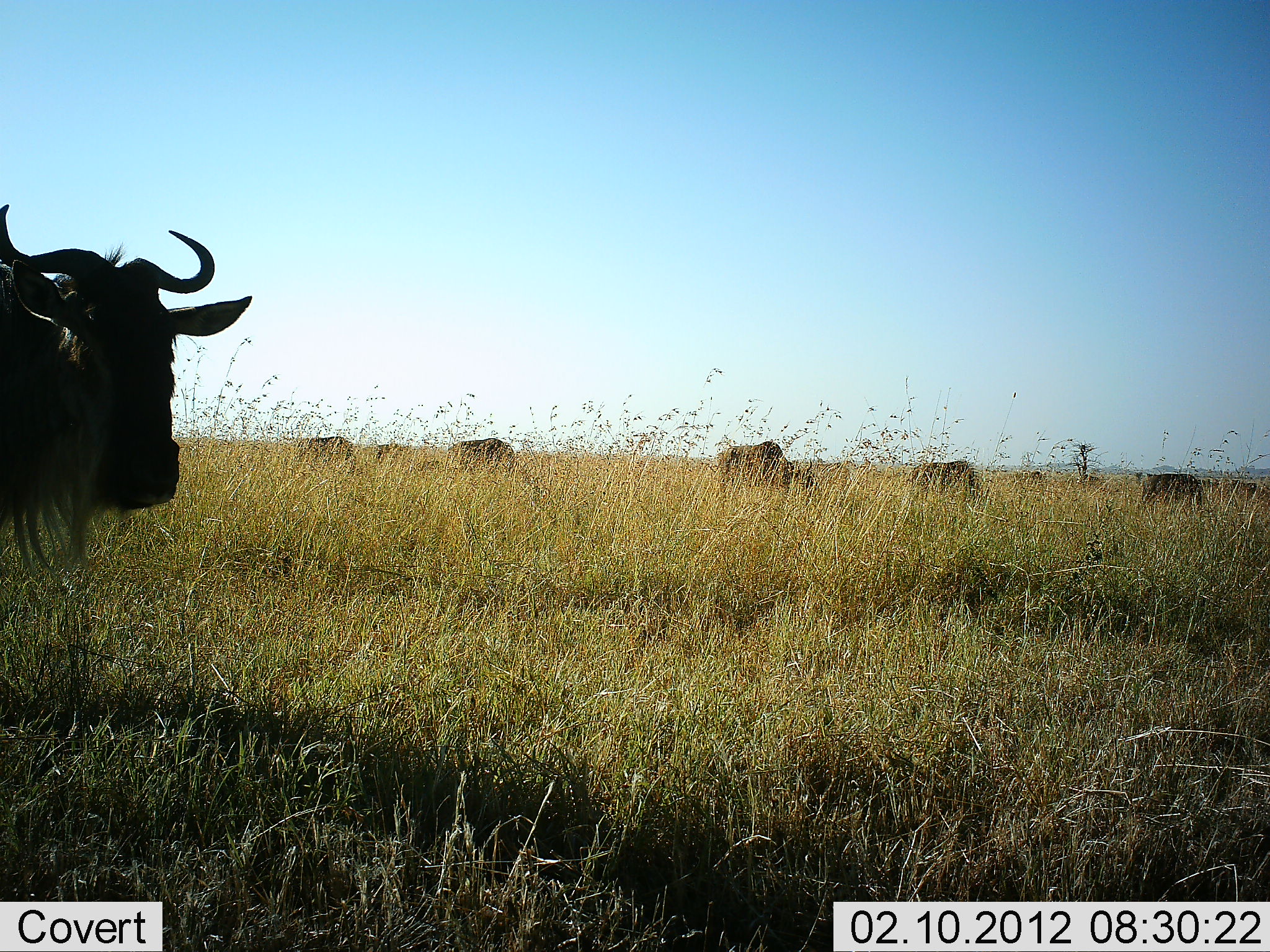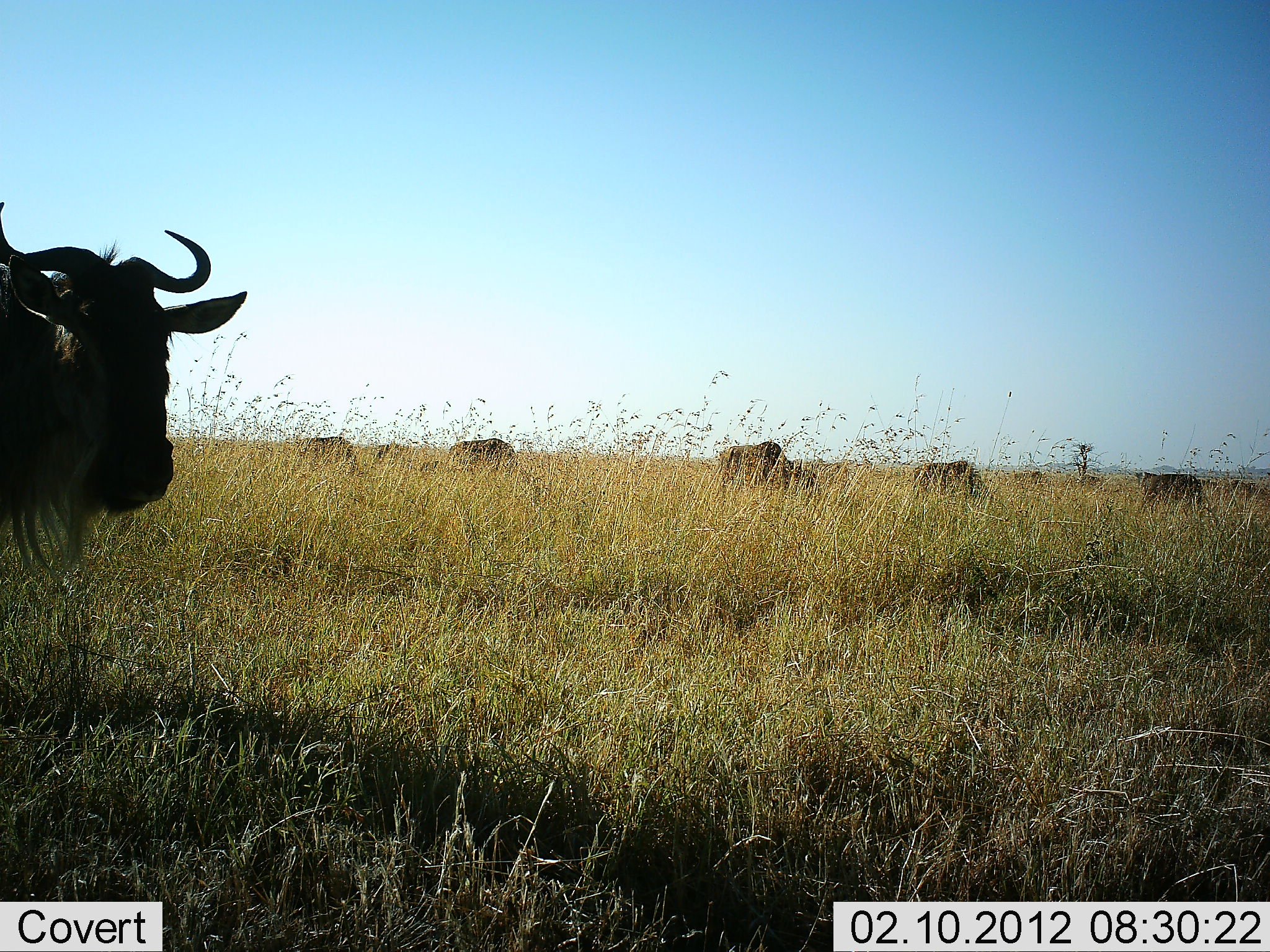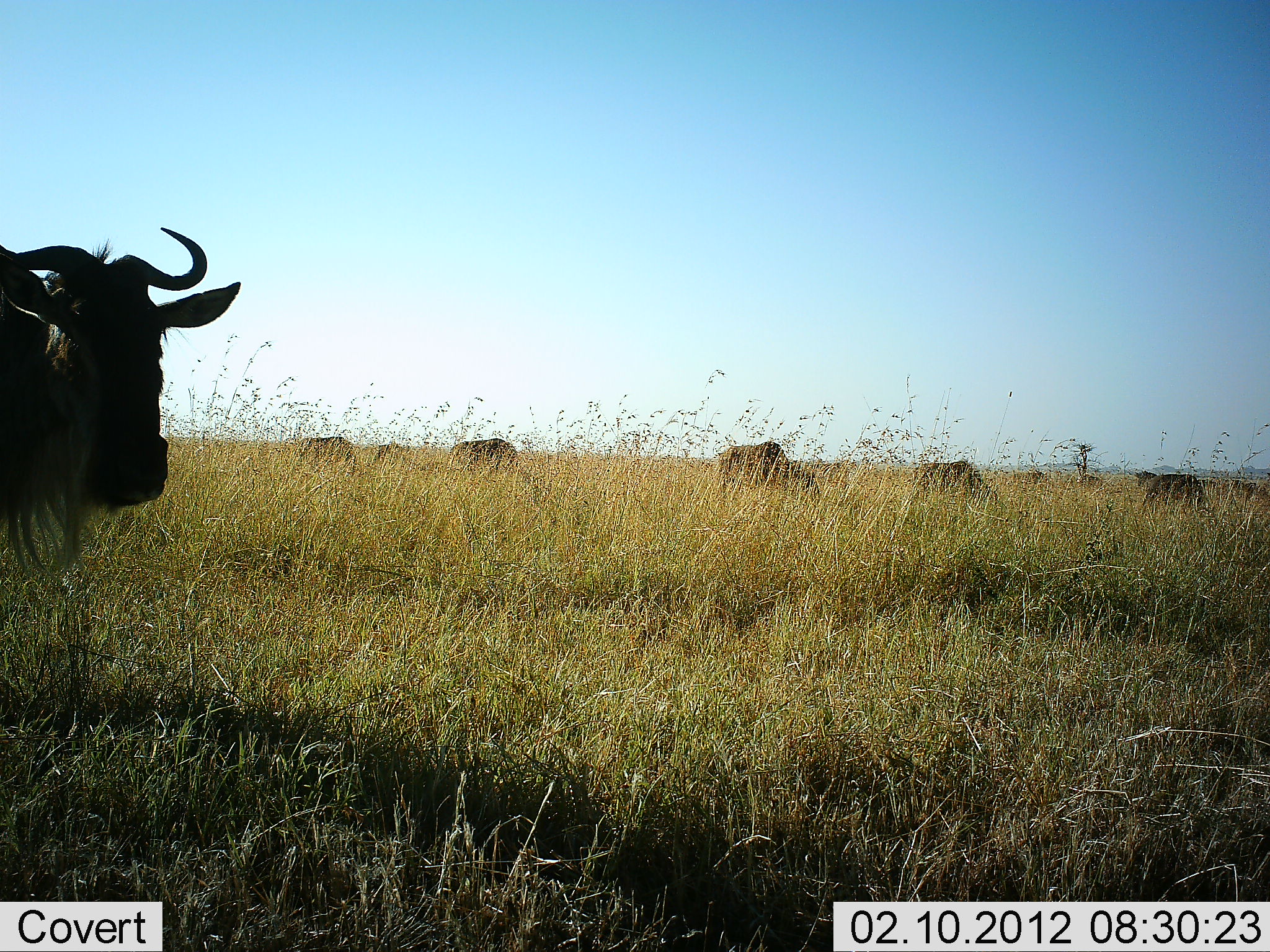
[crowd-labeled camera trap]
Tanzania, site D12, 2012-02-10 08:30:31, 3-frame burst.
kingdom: Animalia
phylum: Chordata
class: Mammalia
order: Artiodactyla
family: Bovidae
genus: Connochaetes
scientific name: Connochaetes taurinus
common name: blue wildebeest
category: wildebeest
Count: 7.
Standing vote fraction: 85%.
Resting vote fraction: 8%.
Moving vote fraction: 15%.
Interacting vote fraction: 0%.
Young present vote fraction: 0%.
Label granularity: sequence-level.